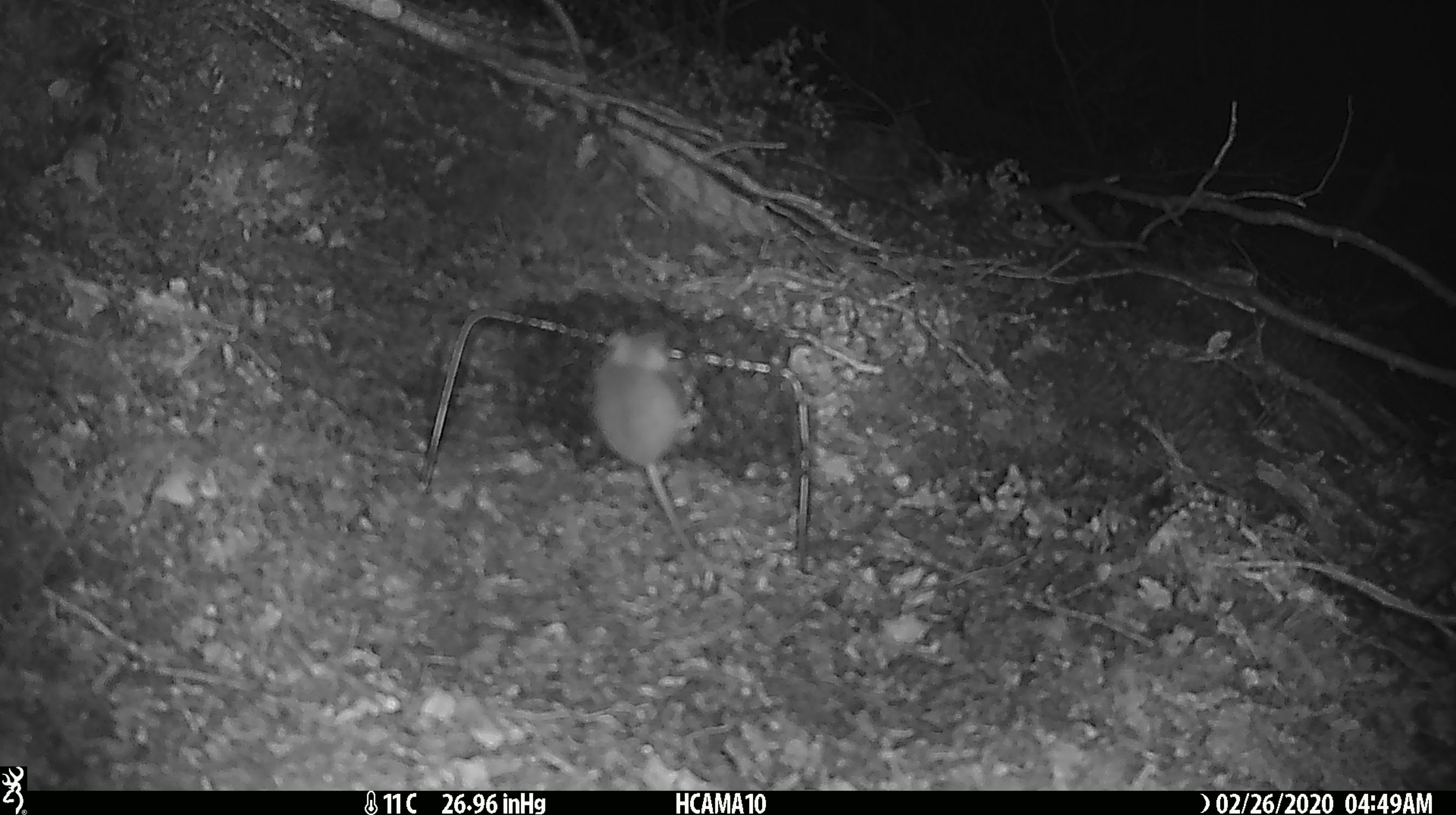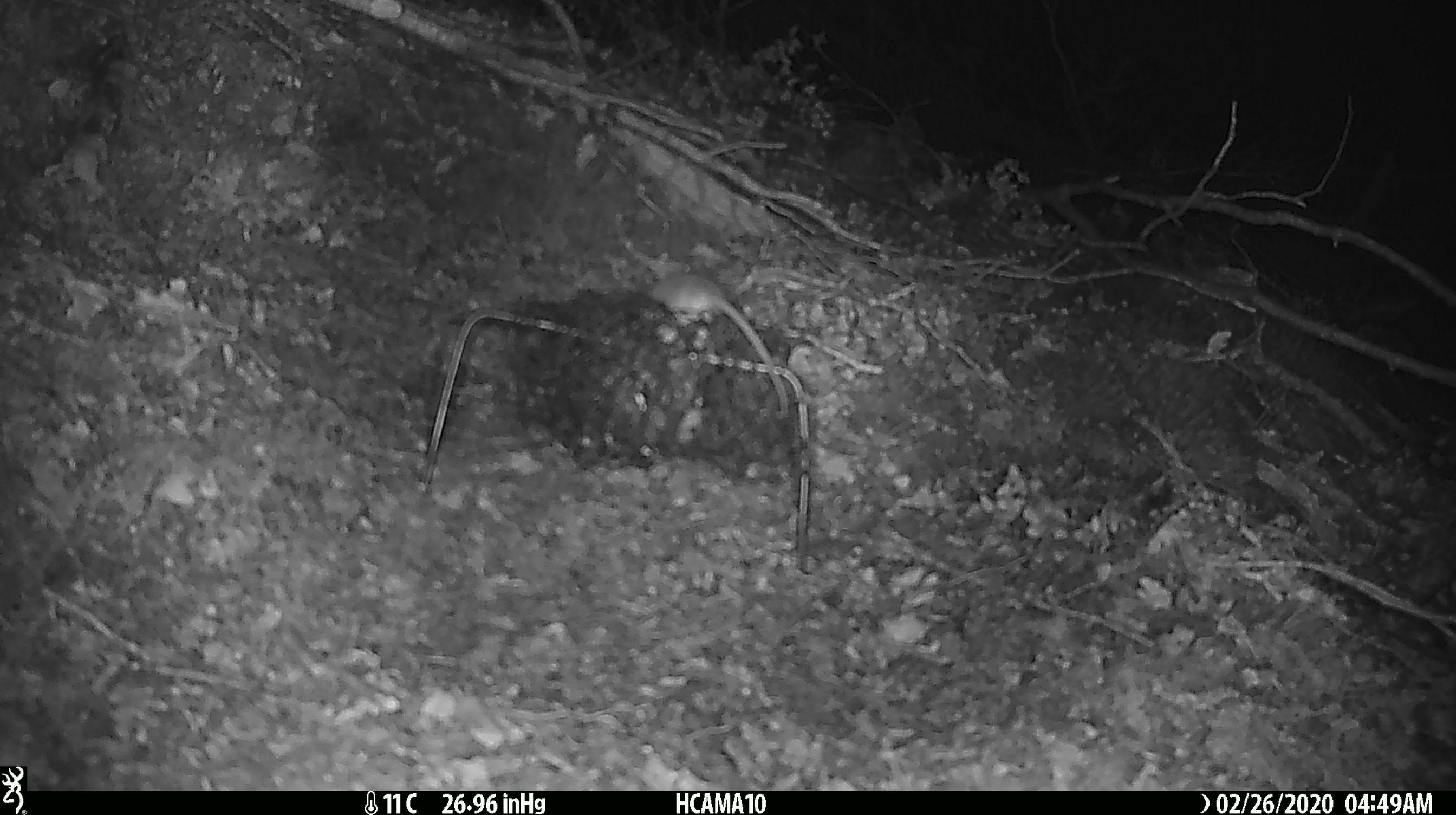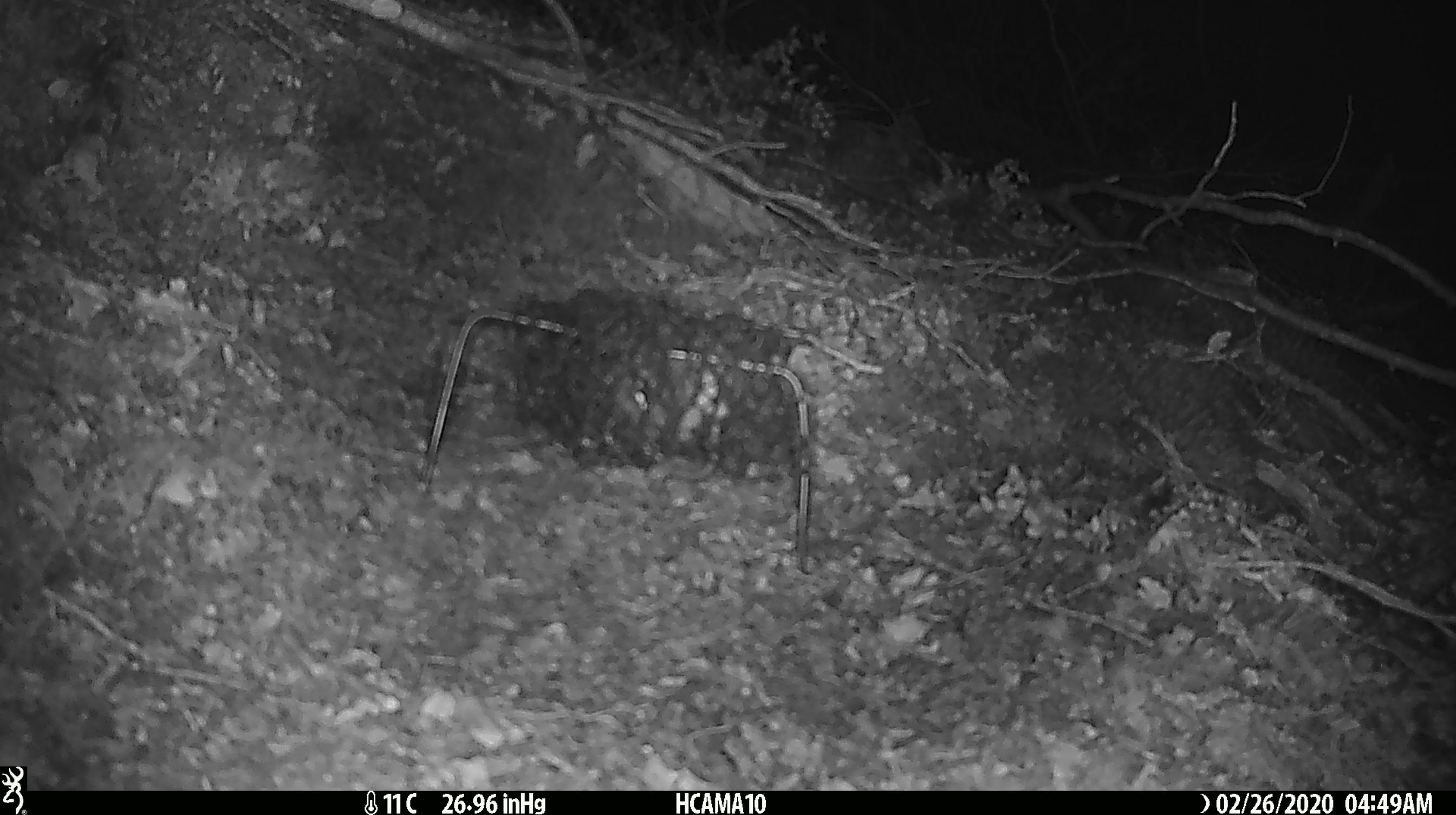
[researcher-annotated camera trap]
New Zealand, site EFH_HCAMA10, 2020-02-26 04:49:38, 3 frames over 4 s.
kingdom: Animalia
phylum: Chordata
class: Mammalia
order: Rodentia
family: Muridae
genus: Mus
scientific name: Mus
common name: mouse